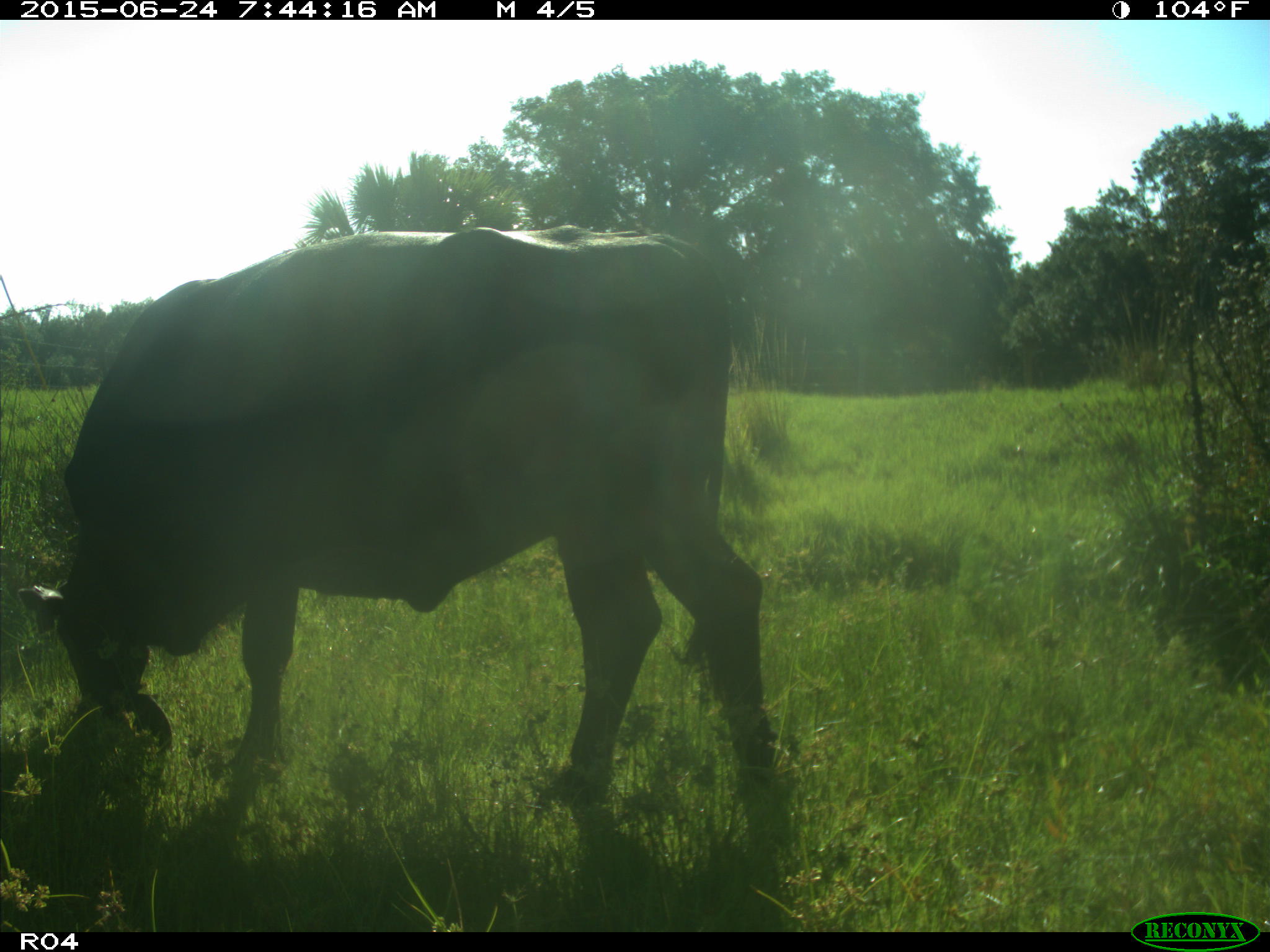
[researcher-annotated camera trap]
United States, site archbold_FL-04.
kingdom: Animalia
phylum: Chordata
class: Mammalia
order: Artiodactyla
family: Bovidae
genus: Bos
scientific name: Bos taurus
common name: domestic cow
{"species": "Bos taurus (domestic cow)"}